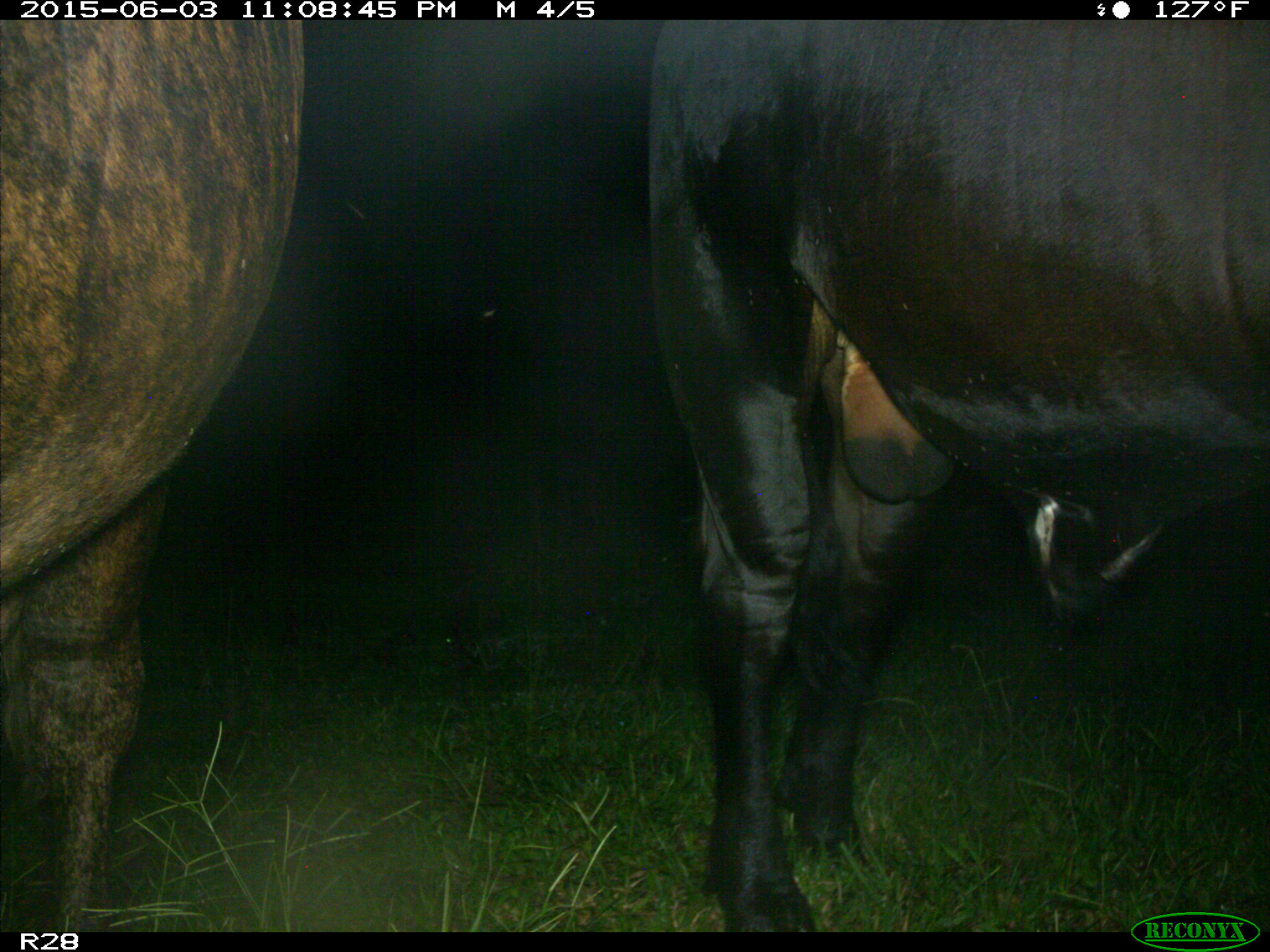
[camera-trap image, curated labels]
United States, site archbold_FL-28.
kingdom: Animalia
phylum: Chordata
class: Mammalia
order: Artiodactyla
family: Bovidae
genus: Bos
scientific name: Bos taurus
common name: domestic cow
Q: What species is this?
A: Bos taurus (domestic cow).